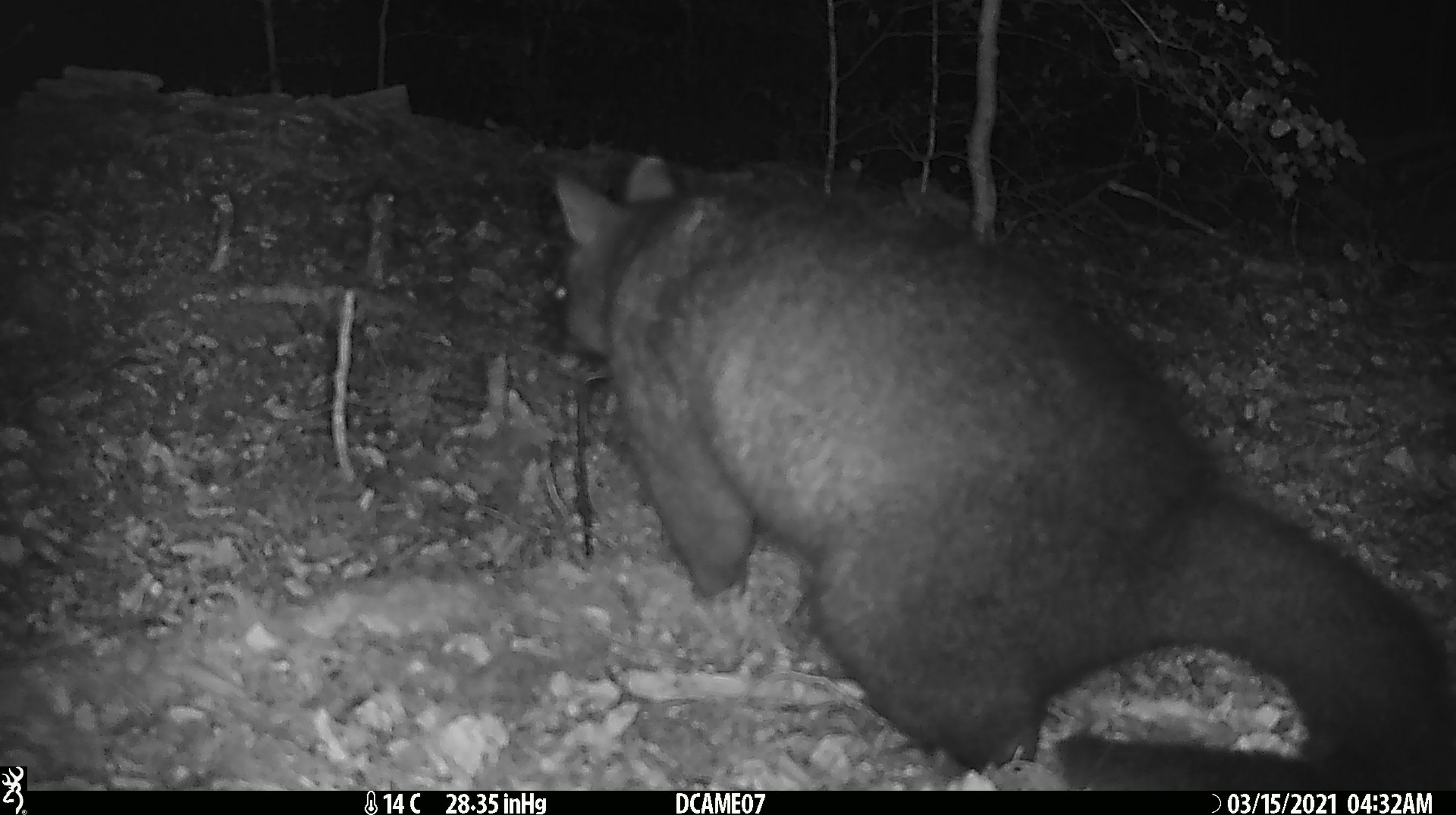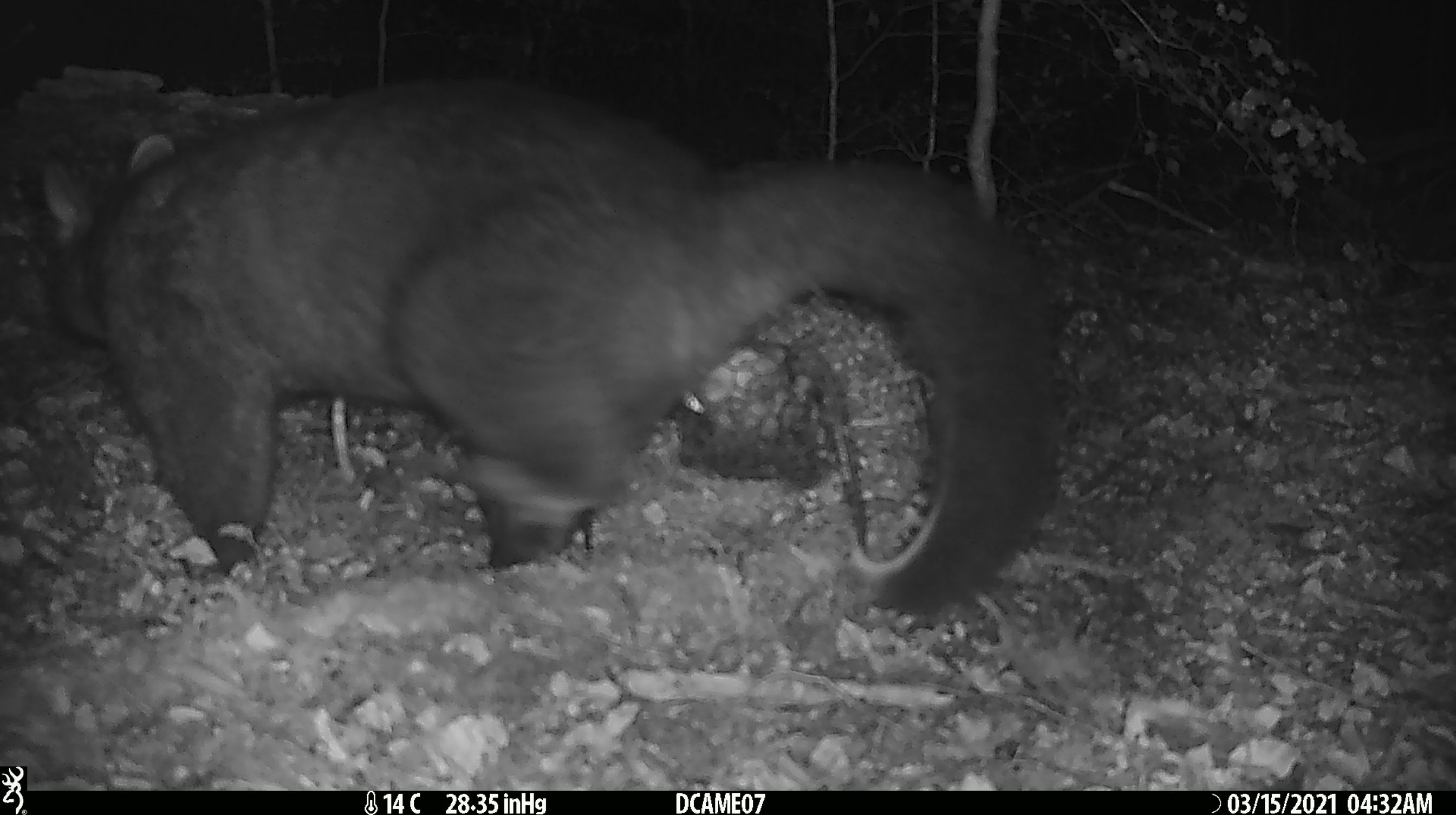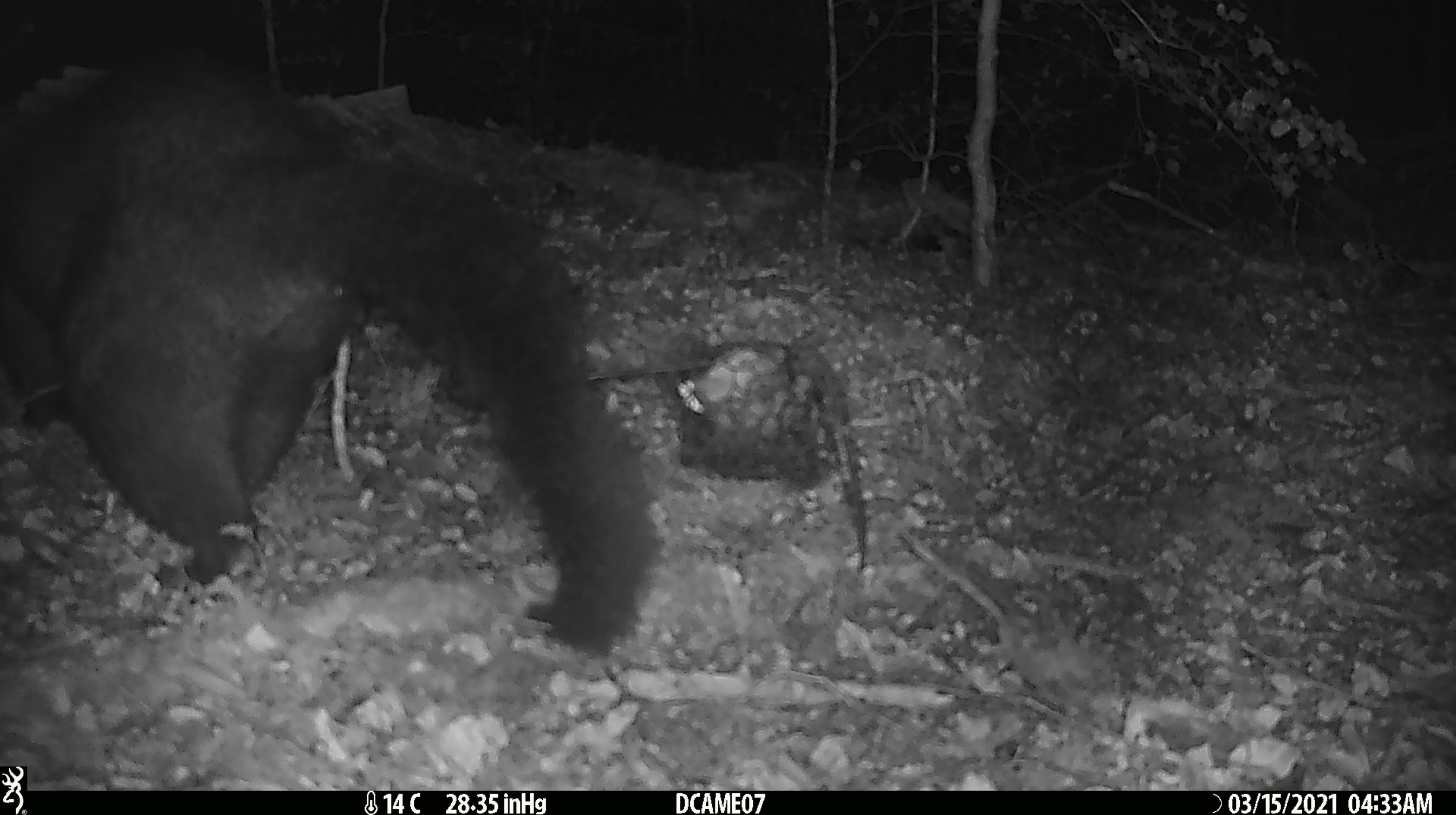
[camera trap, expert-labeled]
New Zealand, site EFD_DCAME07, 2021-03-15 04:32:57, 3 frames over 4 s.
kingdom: Animalia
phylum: Chordata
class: Mammalia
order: Diprotodontia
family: Phalangeridae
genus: Trichosurus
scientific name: Trichosurus vulpecula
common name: common brushtail possum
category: possum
Possum (common brushtail possum) (Trichosurus vulpecula).